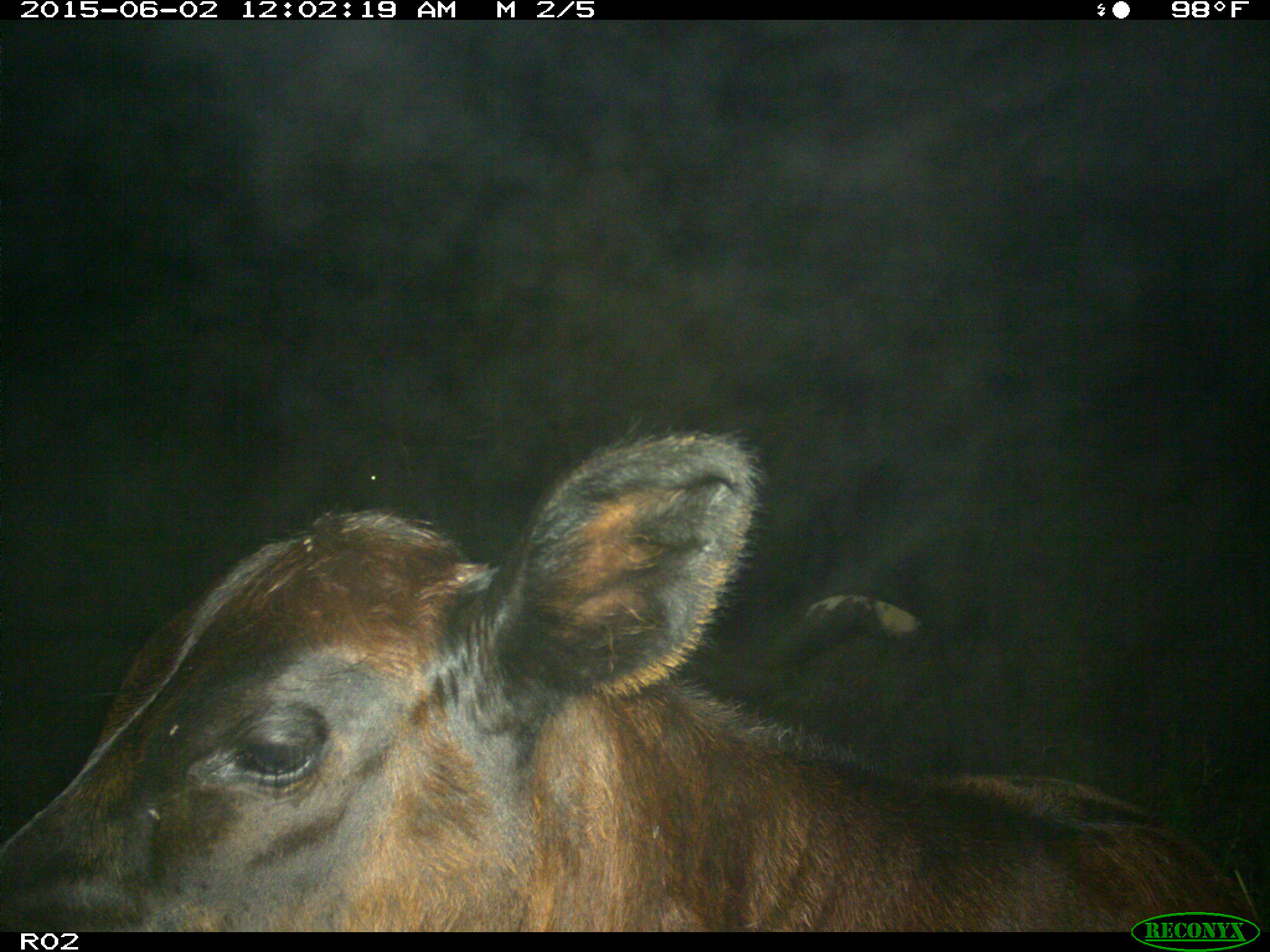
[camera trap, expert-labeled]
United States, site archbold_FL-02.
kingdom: Animalia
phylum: Chordata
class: Mammalia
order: Artiodactyla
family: Bovidae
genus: Bos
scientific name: Bos taurus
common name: domestic cow